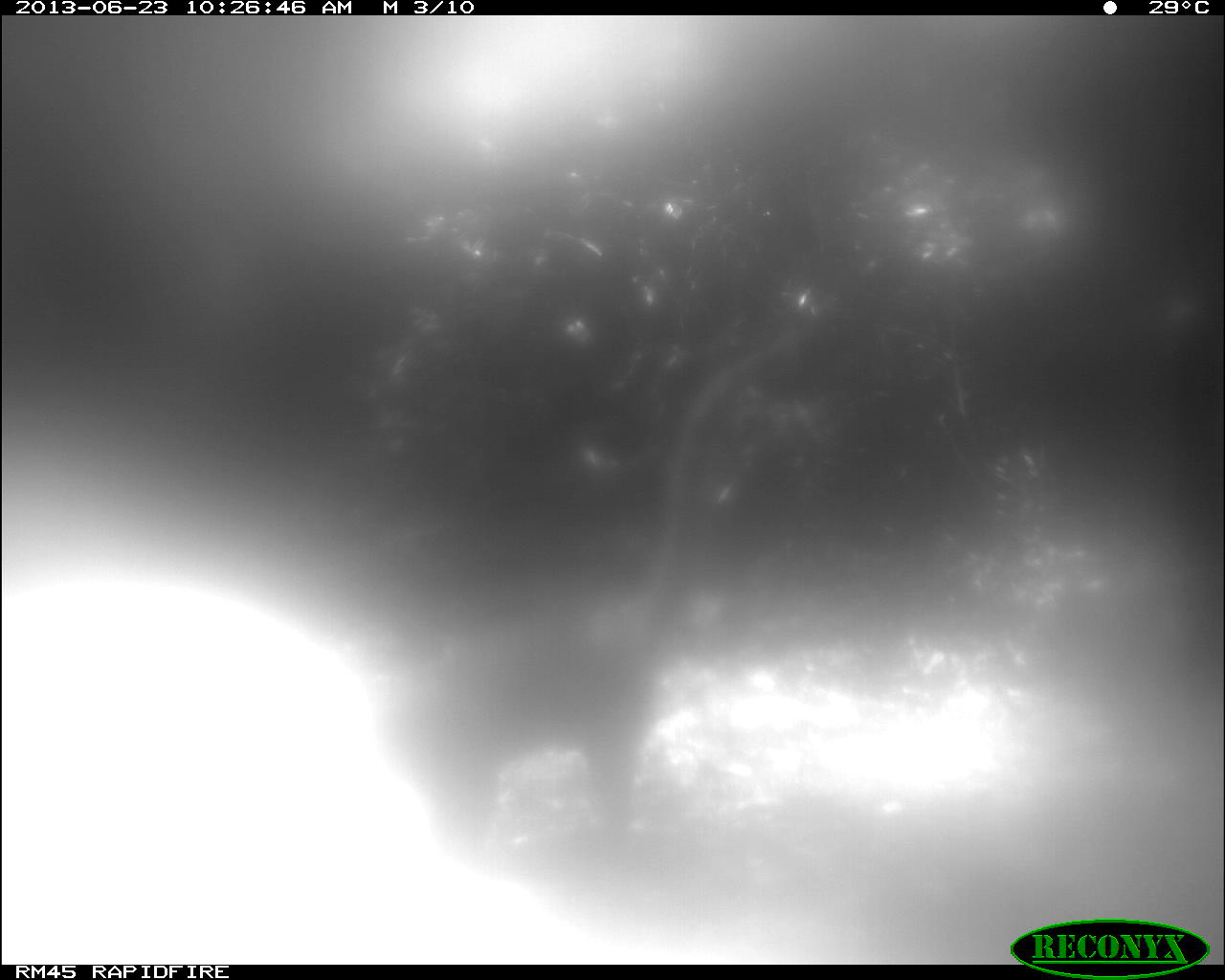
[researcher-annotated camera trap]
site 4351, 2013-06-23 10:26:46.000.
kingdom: Animalia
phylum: Chordata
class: Mammalia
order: Carnivora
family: Procyonidae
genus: Nasua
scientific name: Nasua narica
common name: white-nosed coati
Nasua narica (white-nosed coati), count 1.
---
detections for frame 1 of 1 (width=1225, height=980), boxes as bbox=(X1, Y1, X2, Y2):
nasua narica: bbox=(345, 330, 794, 859)